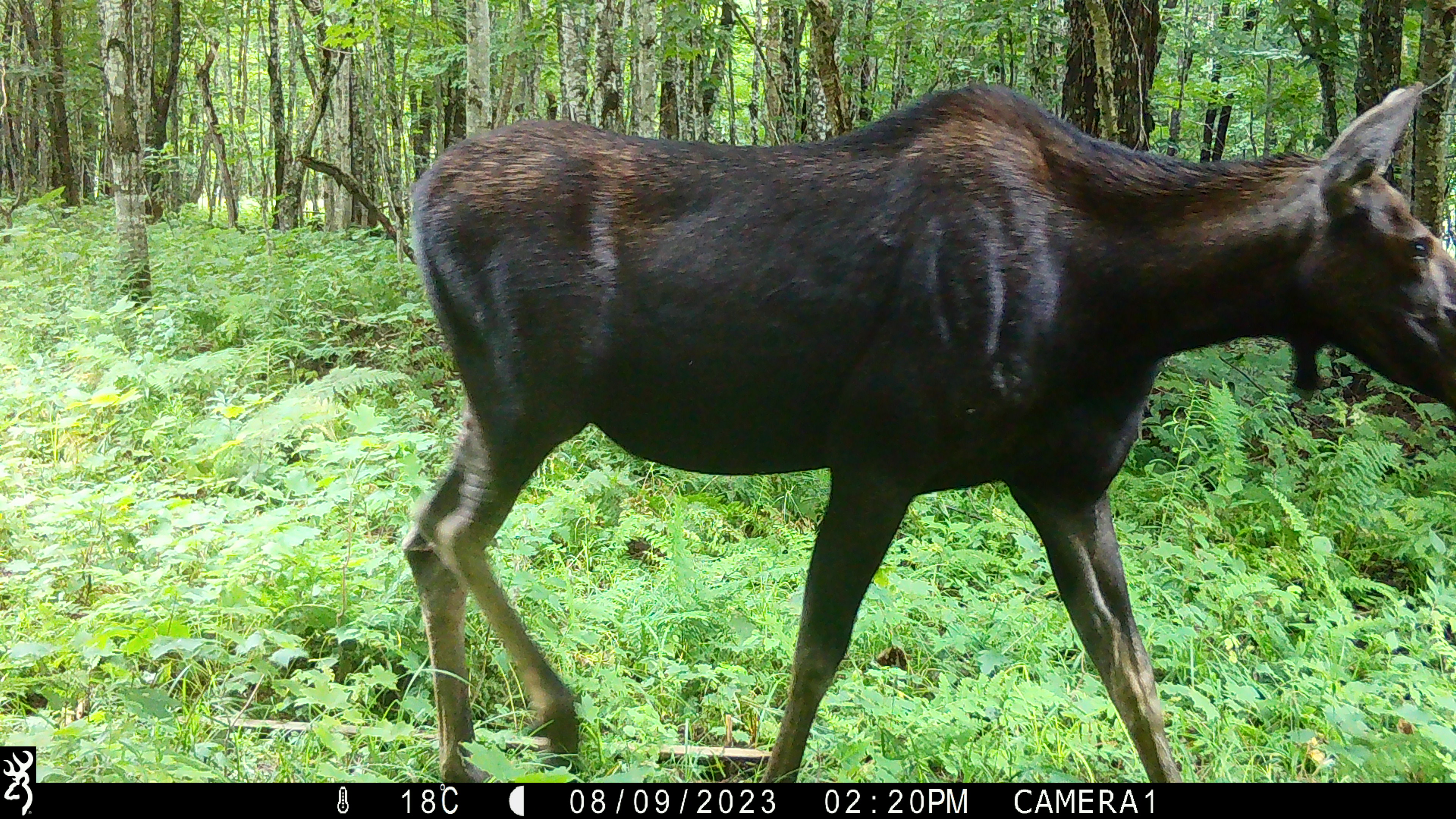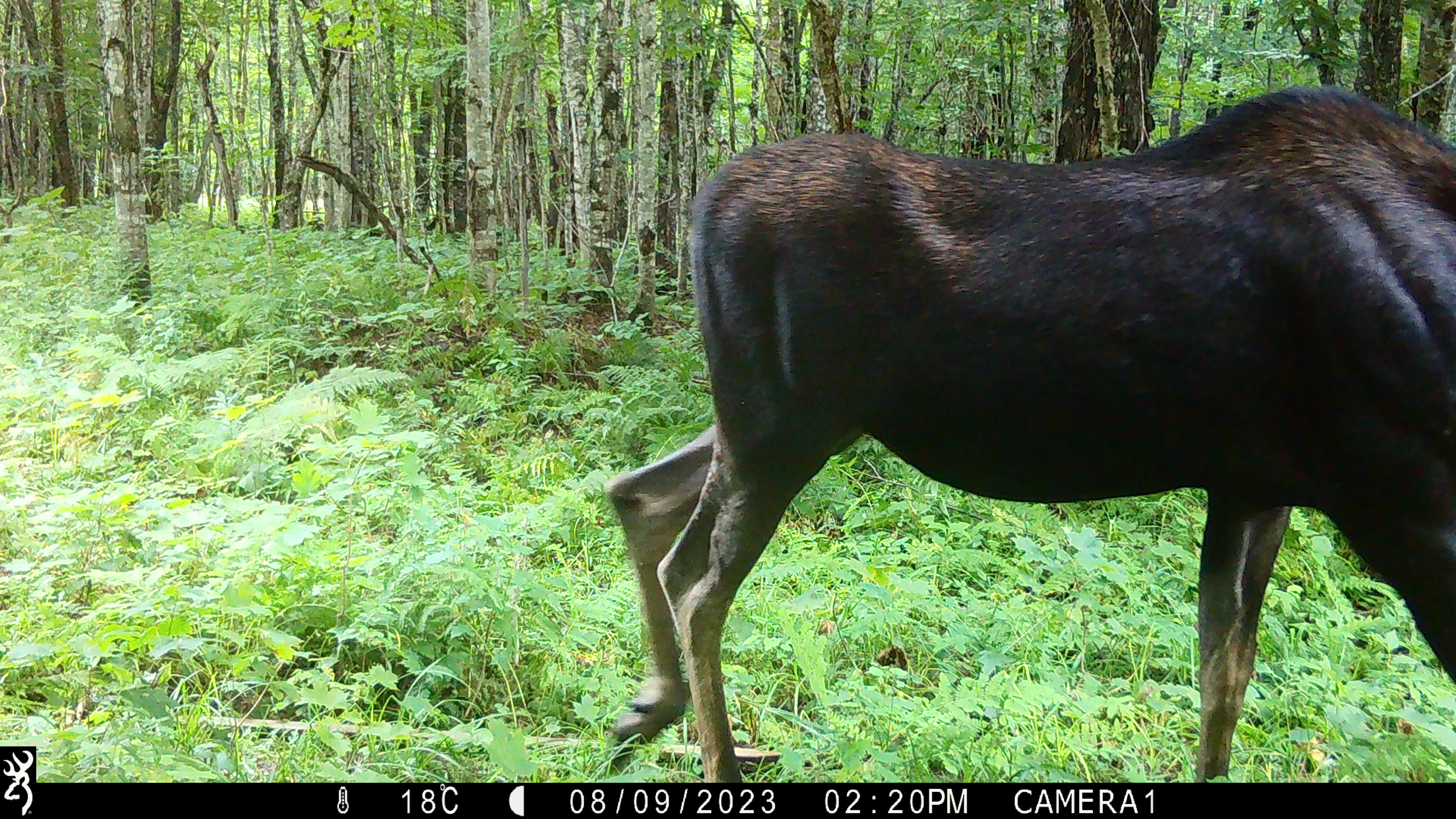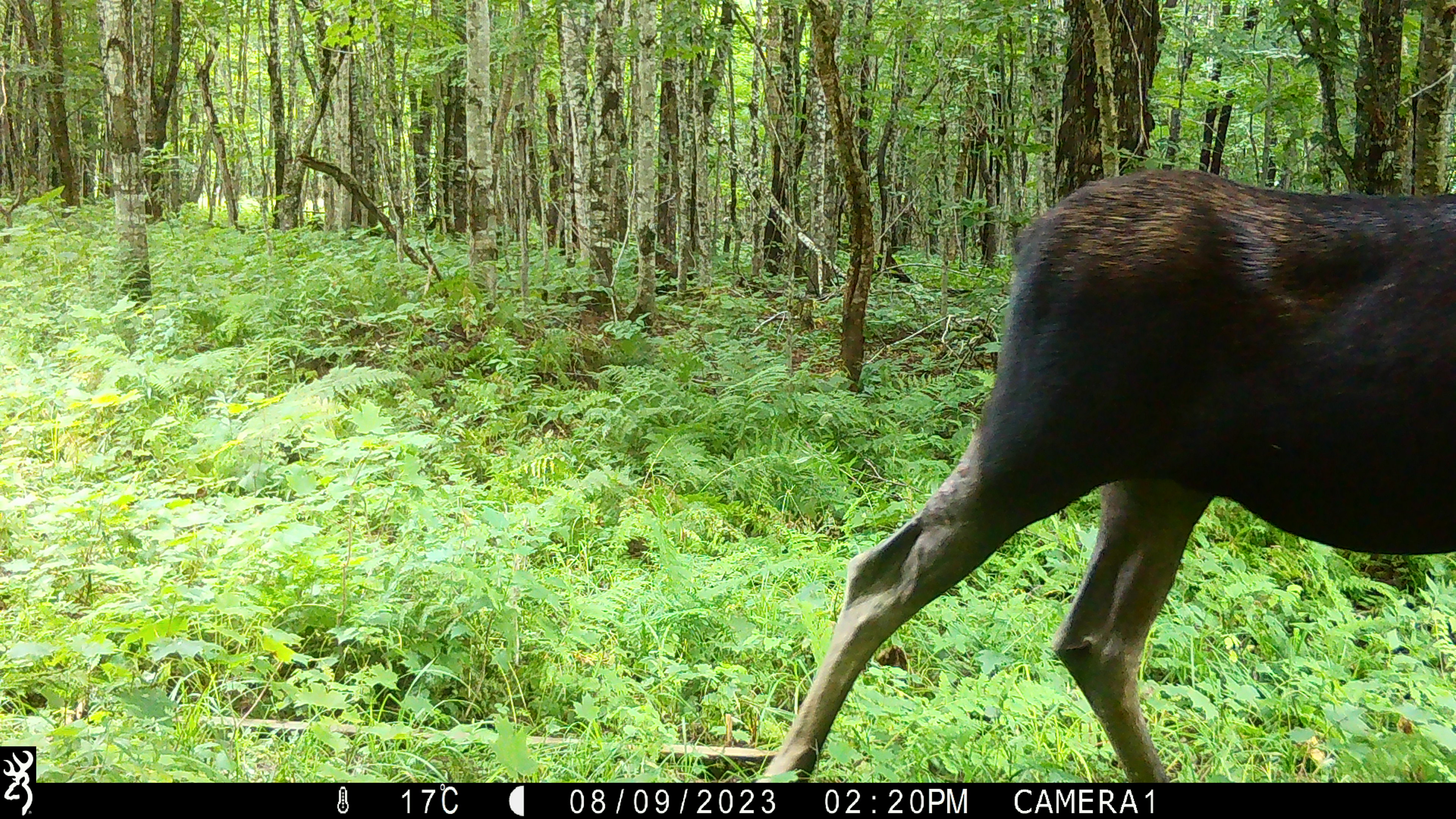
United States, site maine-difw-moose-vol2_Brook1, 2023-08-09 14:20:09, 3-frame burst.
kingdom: Animalia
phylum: Chordata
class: Mammalia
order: Artiodactyla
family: Cervidae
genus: Alces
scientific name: Alces alces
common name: moose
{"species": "moose (Alces alces)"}